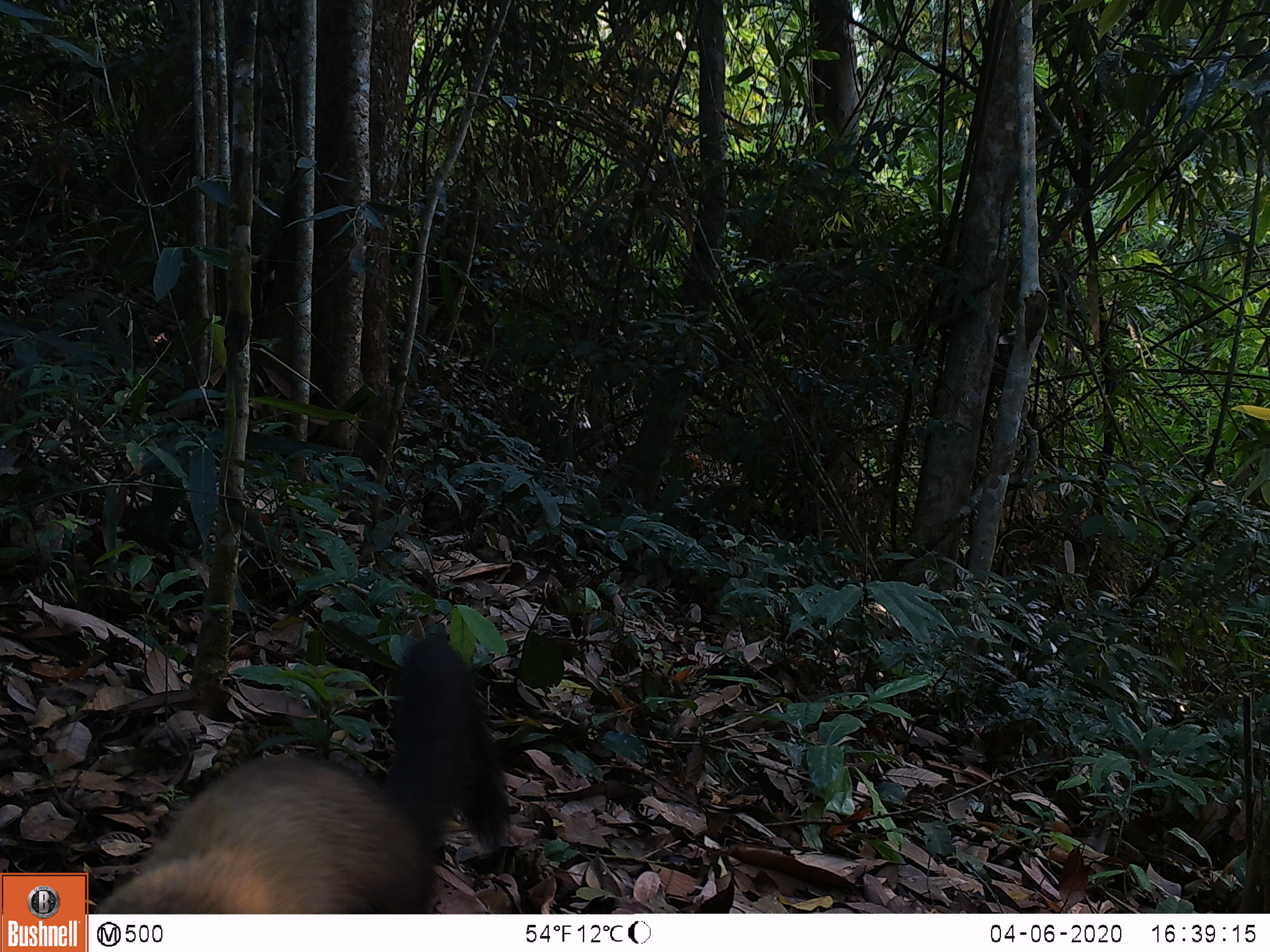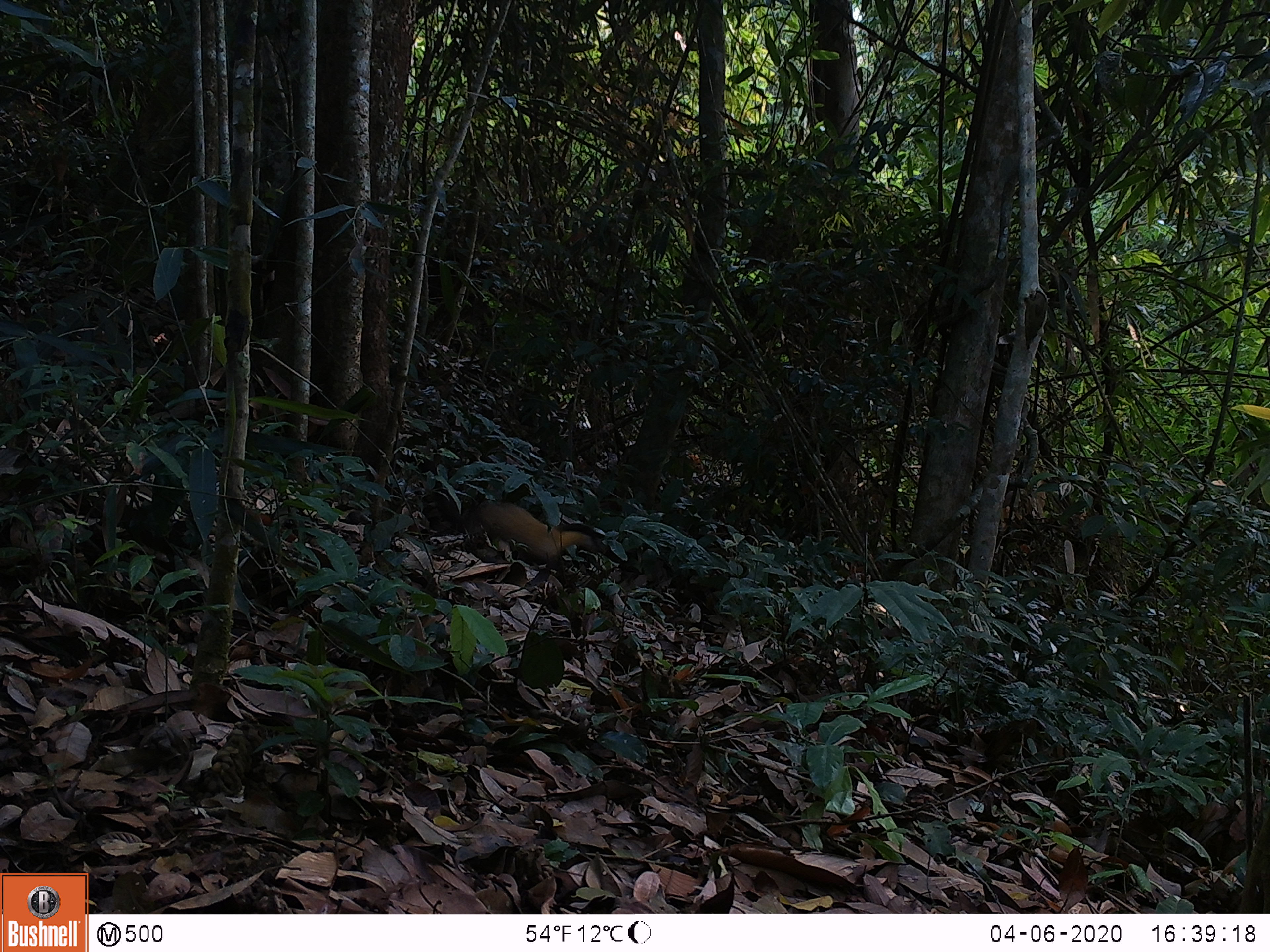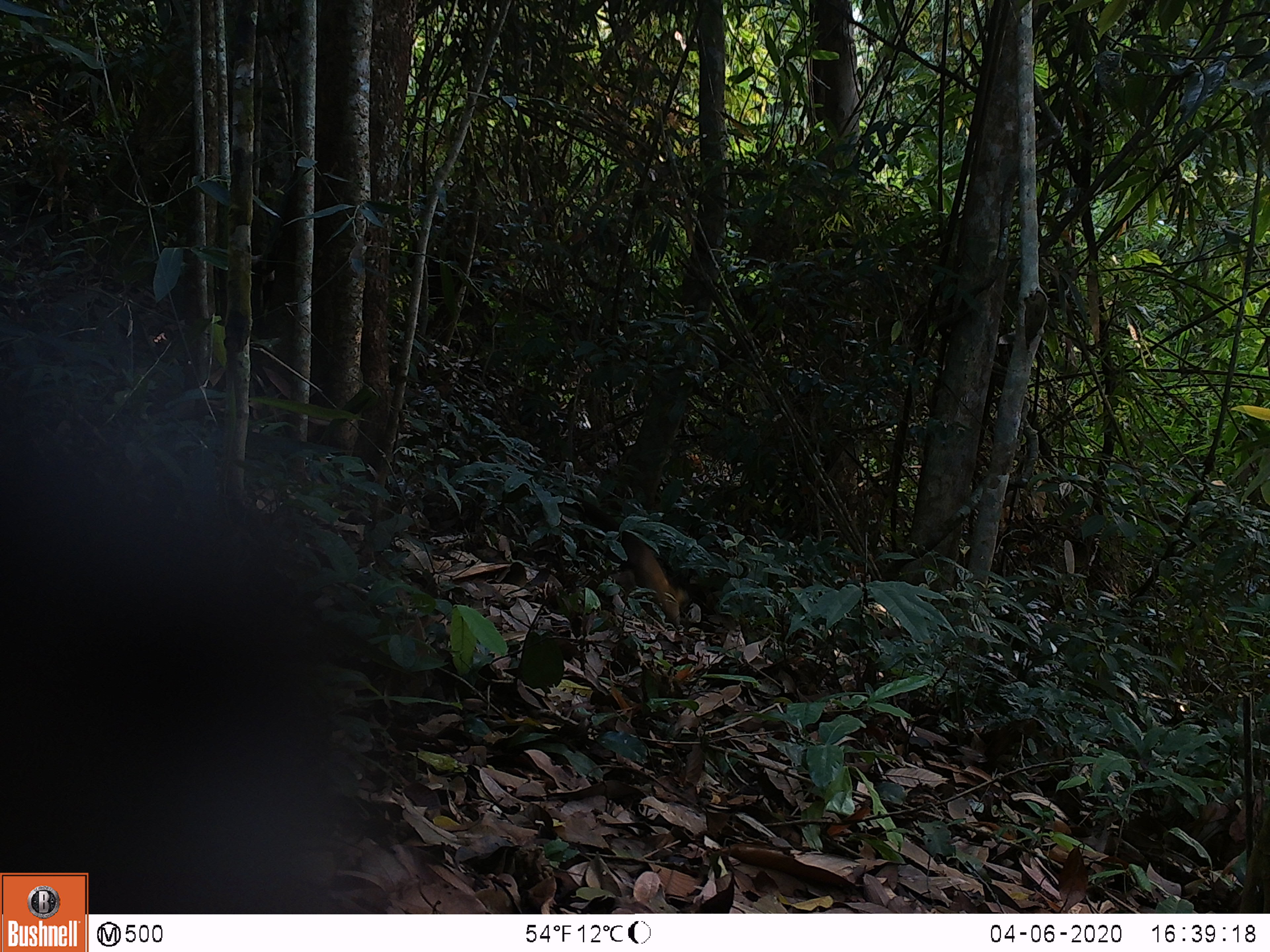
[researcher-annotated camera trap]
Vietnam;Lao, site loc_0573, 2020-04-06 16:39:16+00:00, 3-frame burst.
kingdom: Animalia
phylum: Chordata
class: Mammalia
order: Carnivora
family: Mustelidae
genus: Martes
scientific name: Martes flavigula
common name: yellow-throated marten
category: yellow throated marten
Yellow throated marten (yellow-throated marten) (Martes flavigula). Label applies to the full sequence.